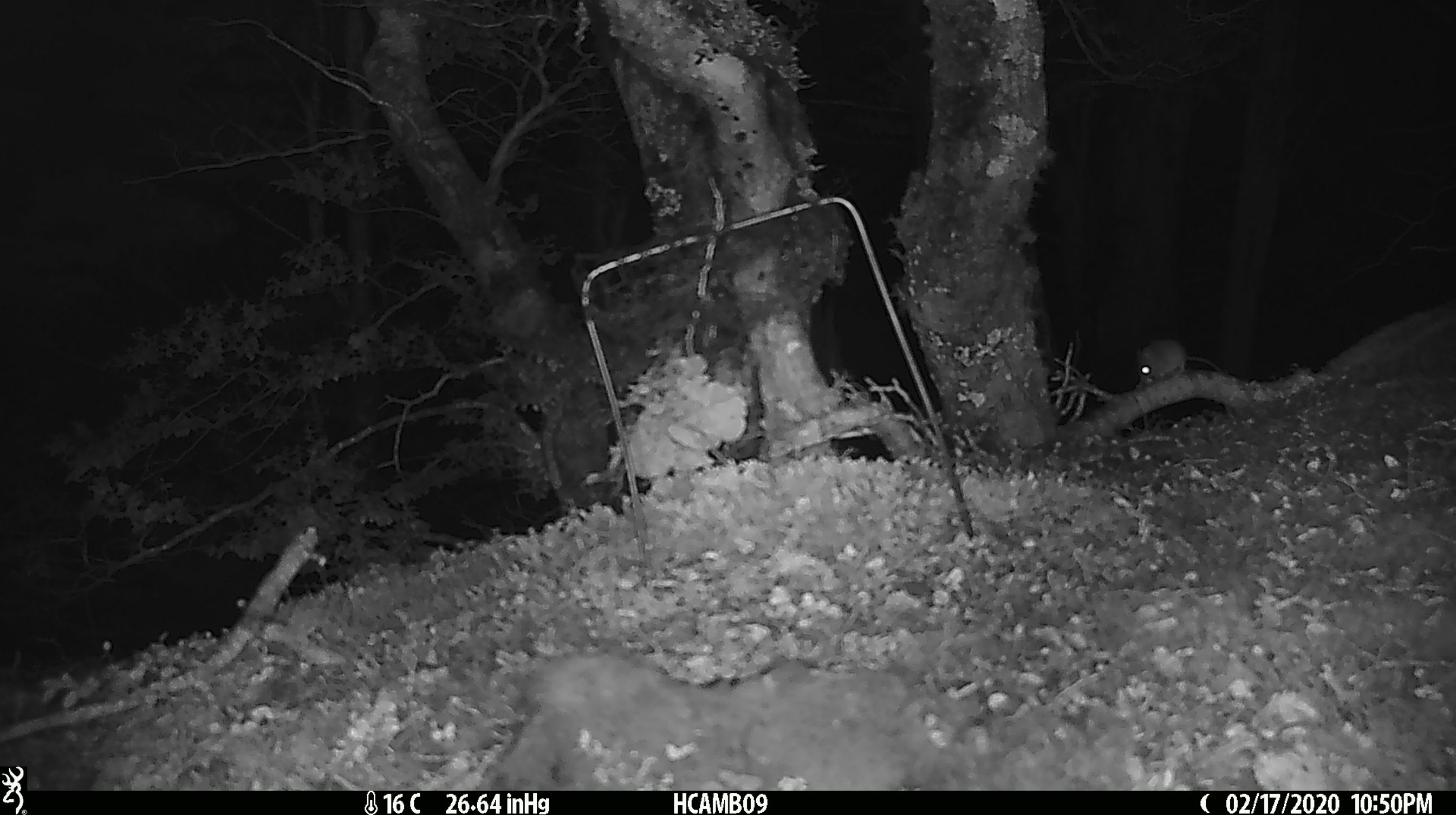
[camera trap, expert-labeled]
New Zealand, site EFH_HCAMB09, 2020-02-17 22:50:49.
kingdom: Animalia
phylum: Chordata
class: Mammalia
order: Rodentia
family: Muridae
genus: Mus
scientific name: Mus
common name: mouse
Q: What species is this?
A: Mouse (Mus).